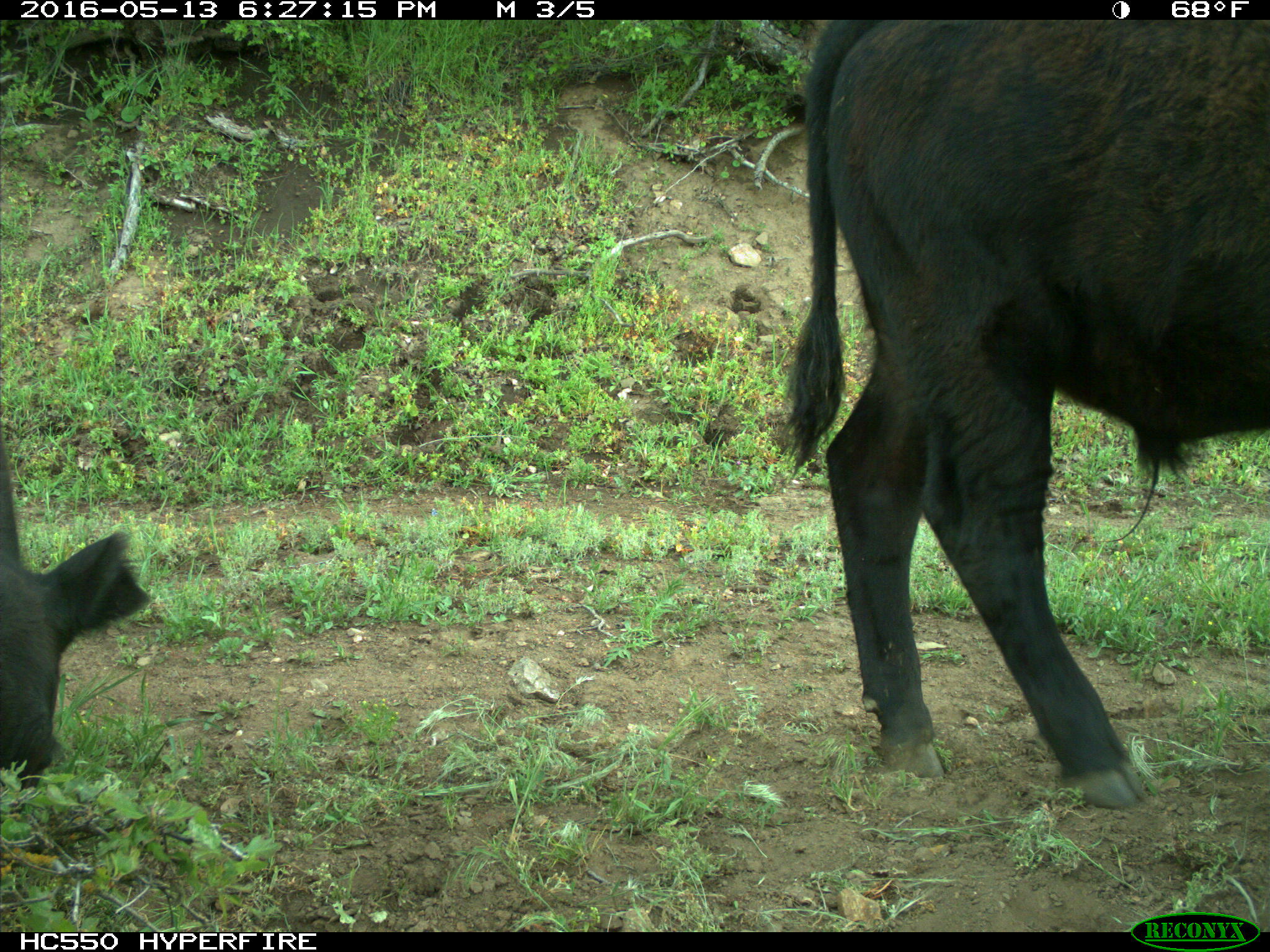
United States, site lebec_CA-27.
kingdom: Animalia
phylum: Chordata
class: Mammalia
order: Artiodactyla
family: Bovidae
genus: Bos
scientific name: Bos taurus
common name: domestic cow